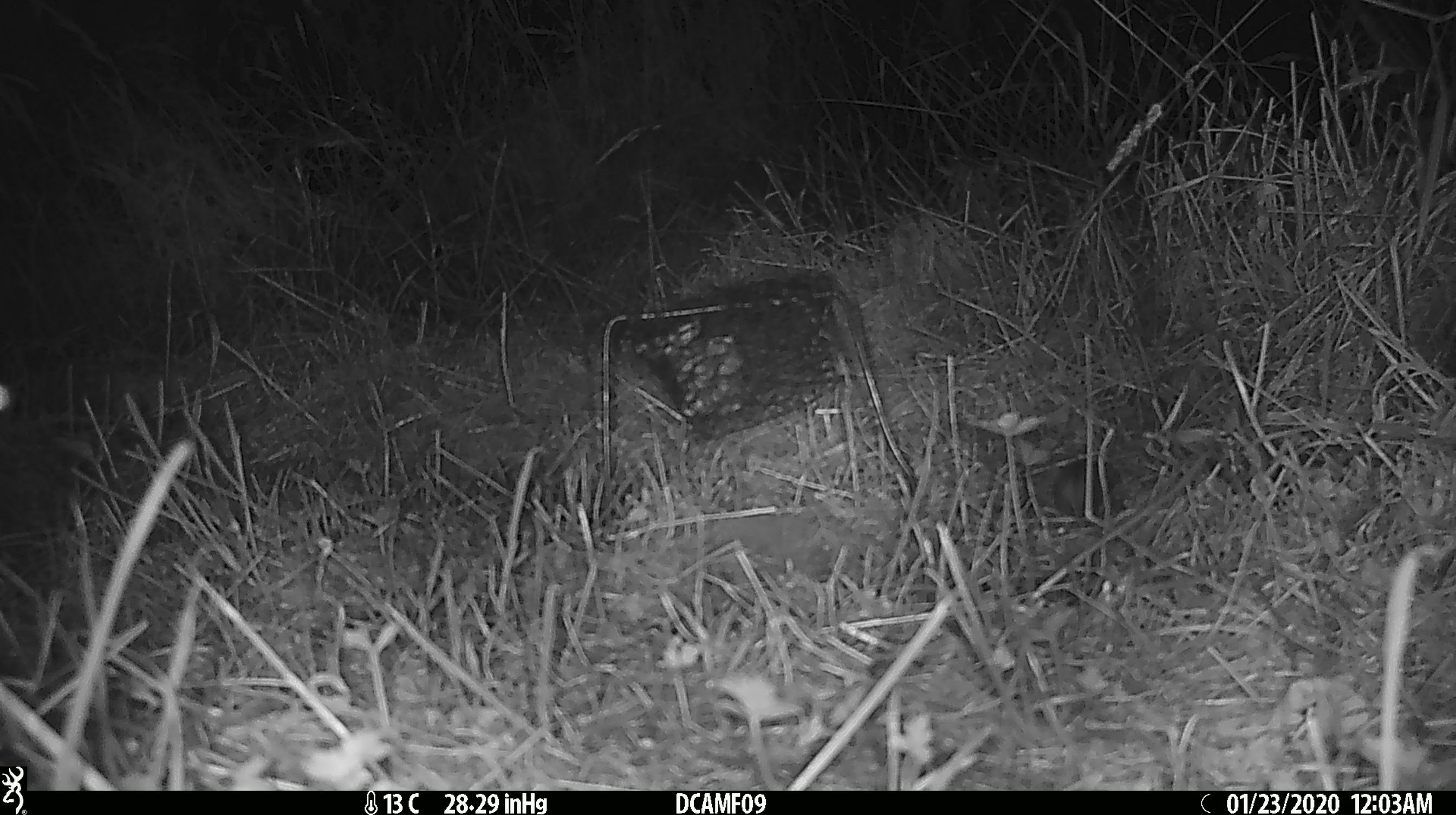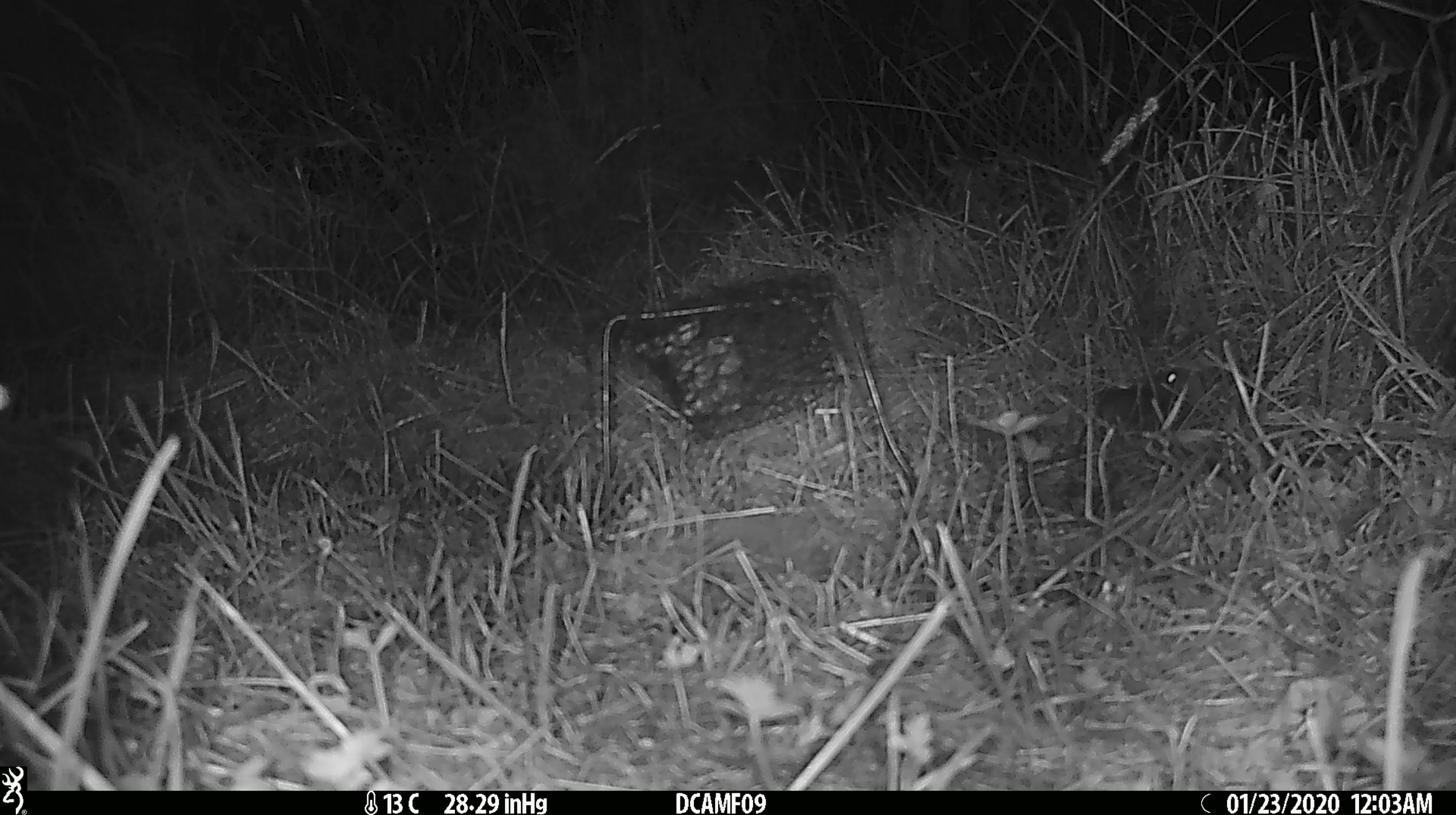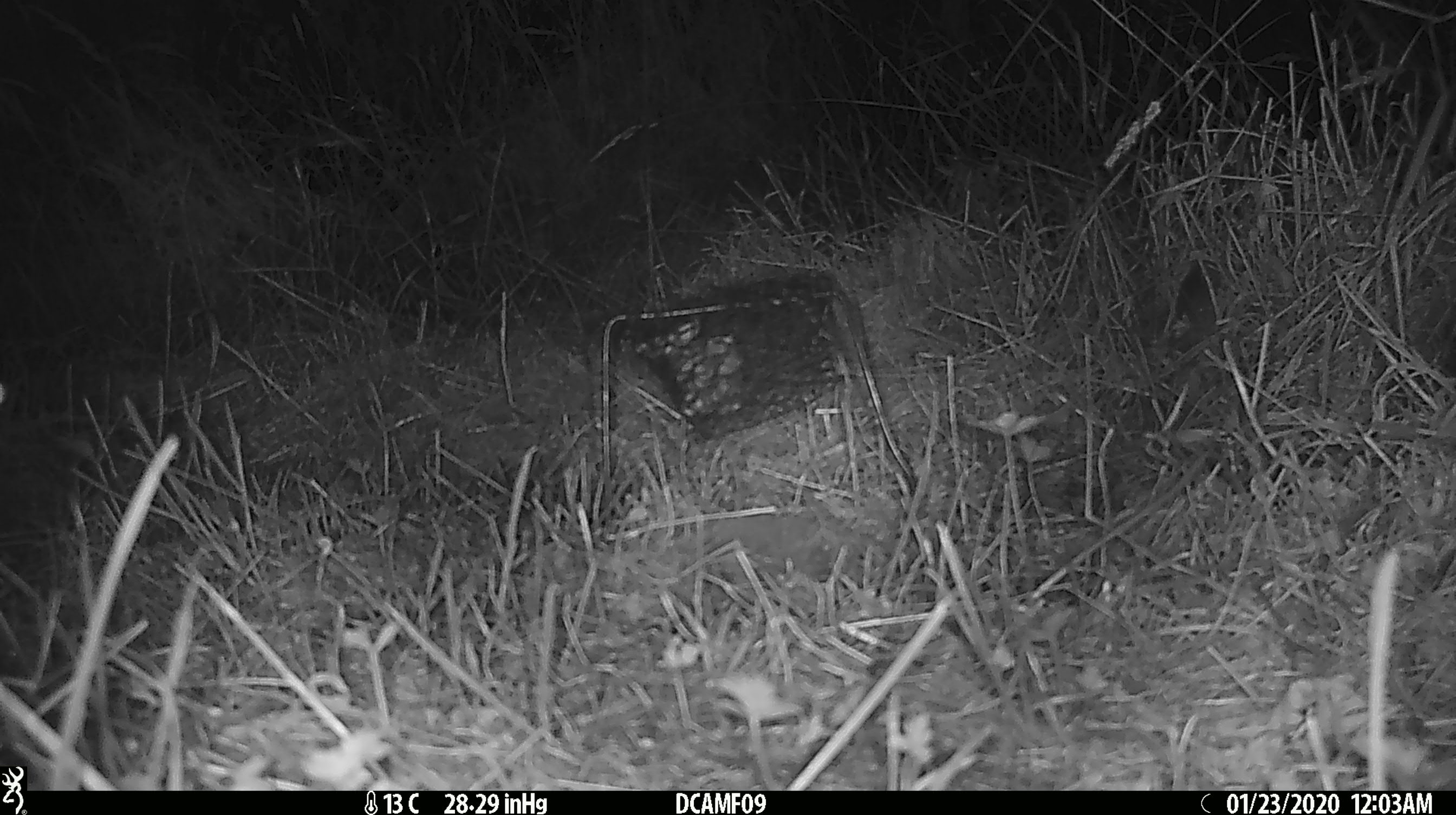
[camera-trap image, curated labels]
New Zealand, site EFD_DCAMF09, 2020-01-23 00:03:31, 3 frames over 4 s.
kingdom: Animalia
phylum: Chordata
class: Mammalia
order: Rodentia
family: Muridae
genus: Mus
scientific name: Mus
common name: mouse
Mouse (Mus).